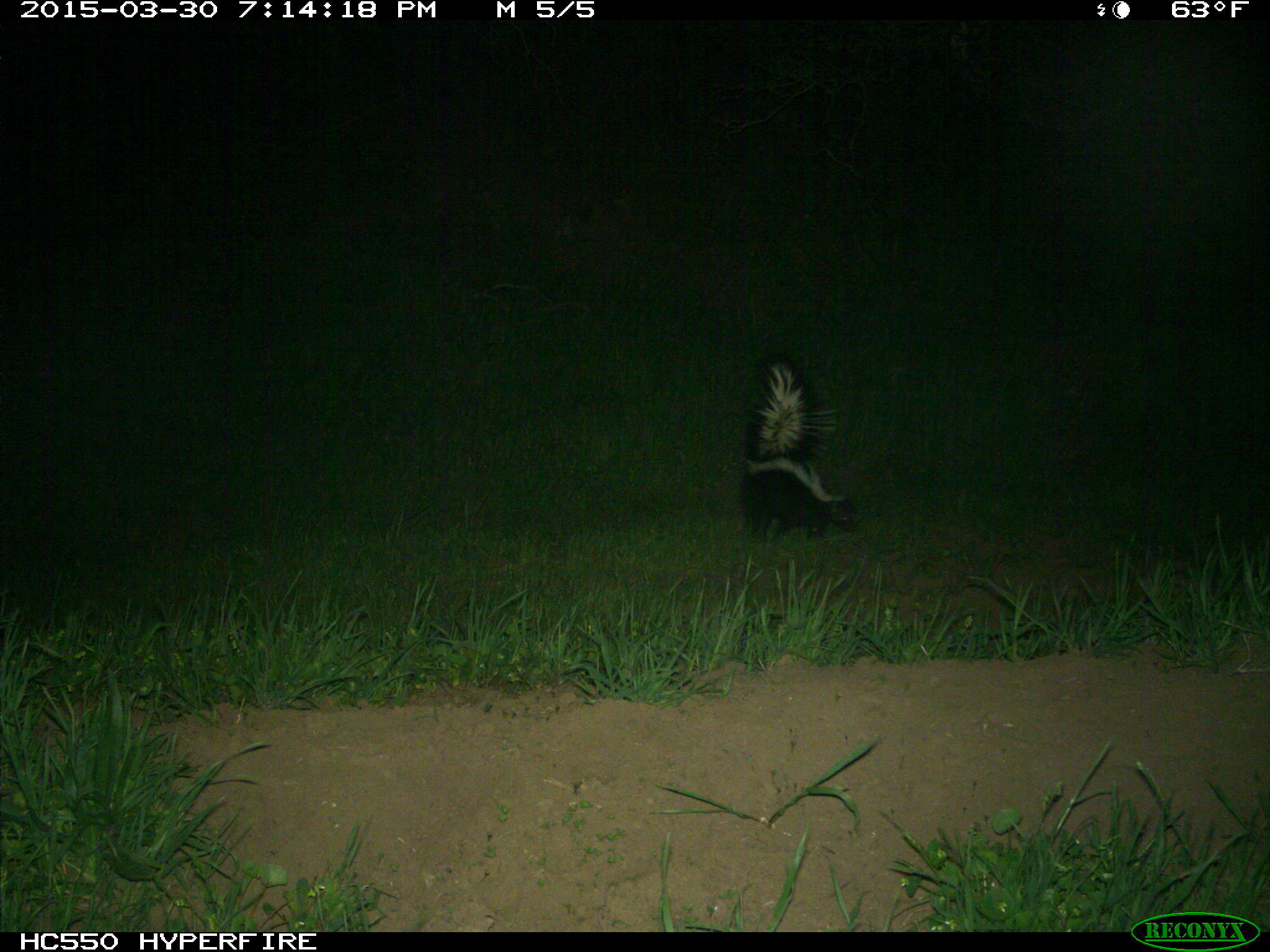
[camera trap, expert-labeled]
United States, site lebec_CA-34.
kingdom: Animalia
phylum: Chordata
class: Mammalia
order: Carnivora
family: Mephitidae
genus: Mephitis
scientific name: Mephitis mephitis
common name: striped skunk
Mephitis mephitis (striped skunk).